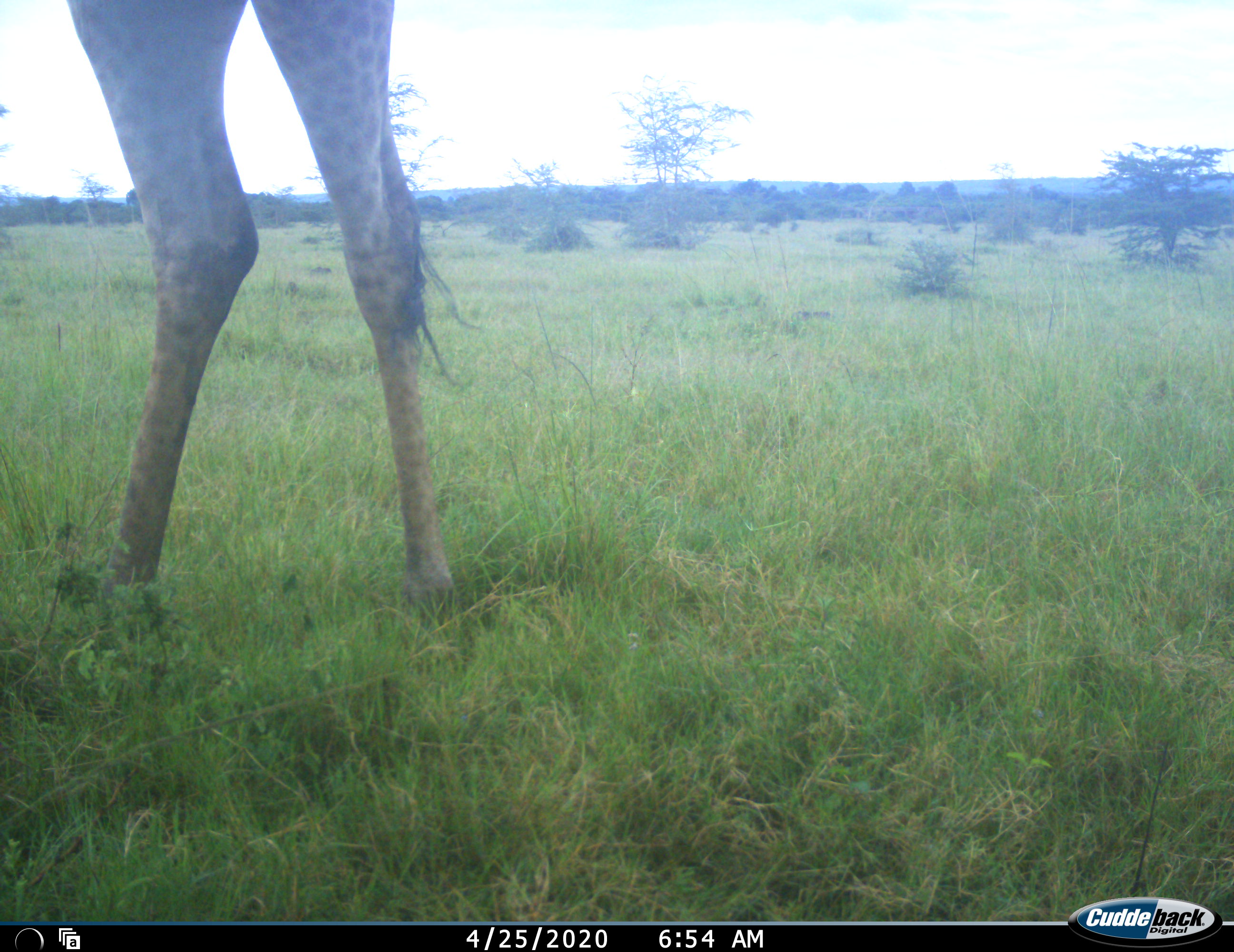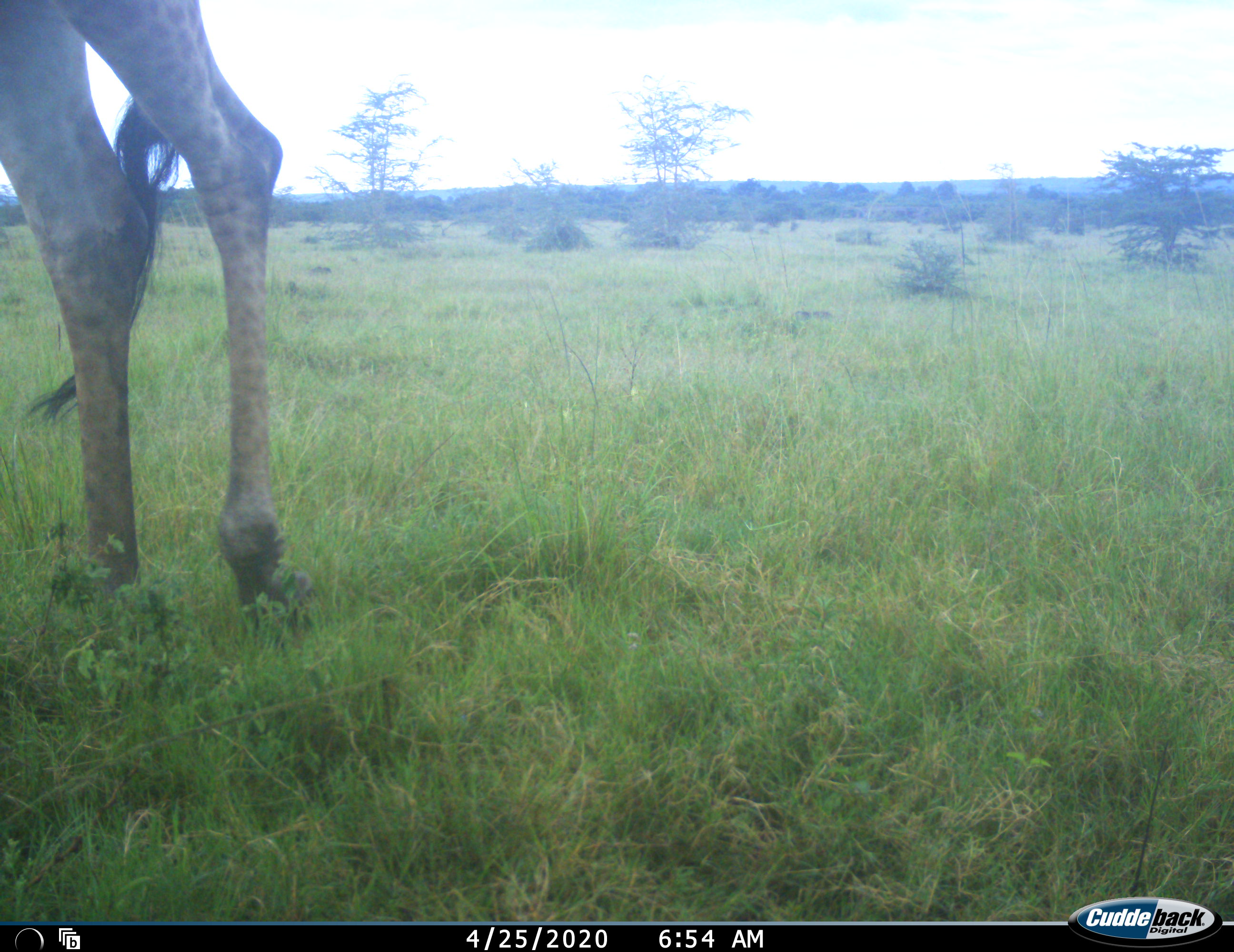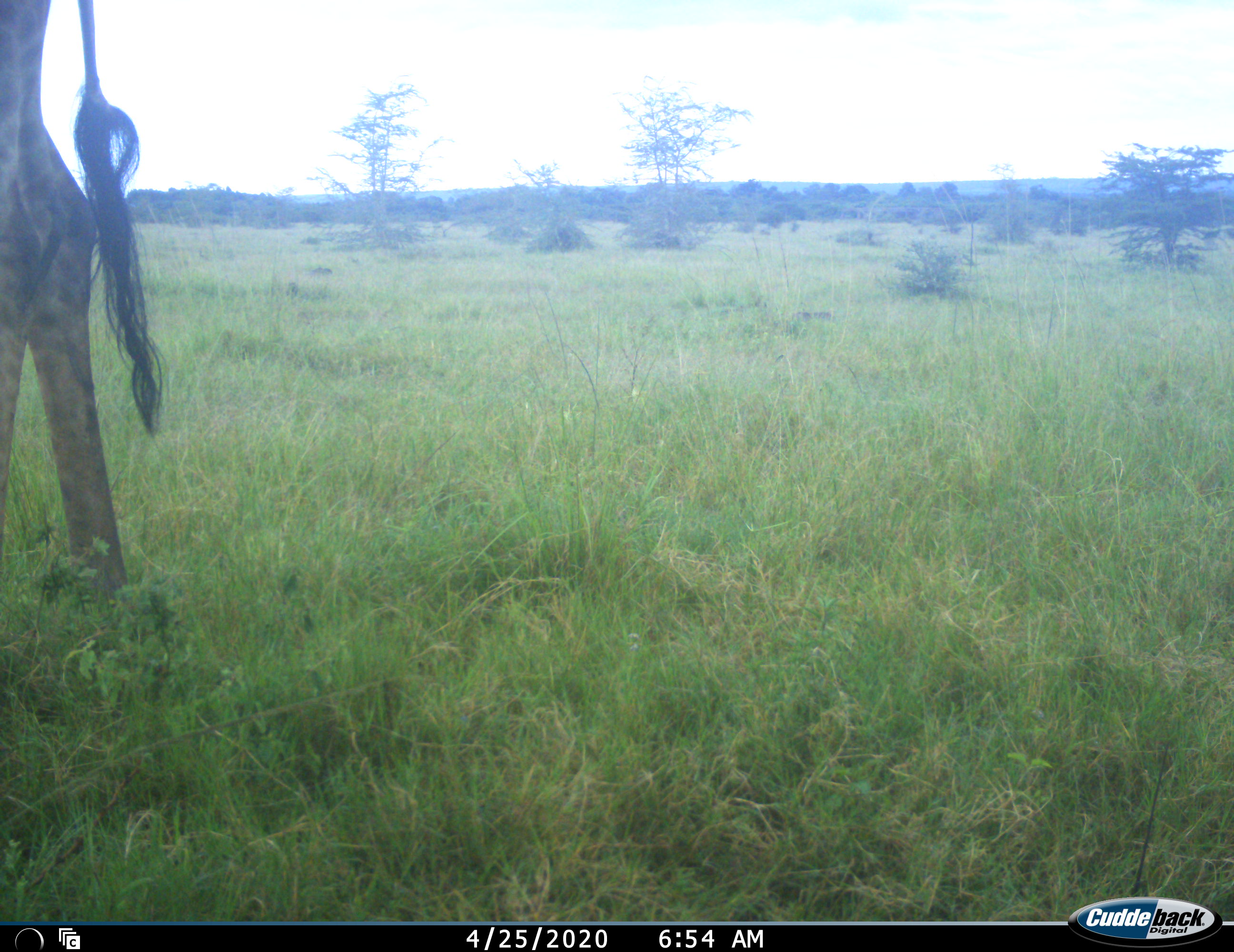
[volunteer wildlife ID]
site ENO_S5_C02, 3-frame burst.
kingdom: Animalia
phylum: Chordata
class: Mammalia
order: Artiodactyla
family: Giraffidae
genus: Giraffa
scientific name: Giraffa camelopardalis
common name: giraffe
Giraffe (Giraffa camelopardalis), count 1. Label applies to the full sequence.